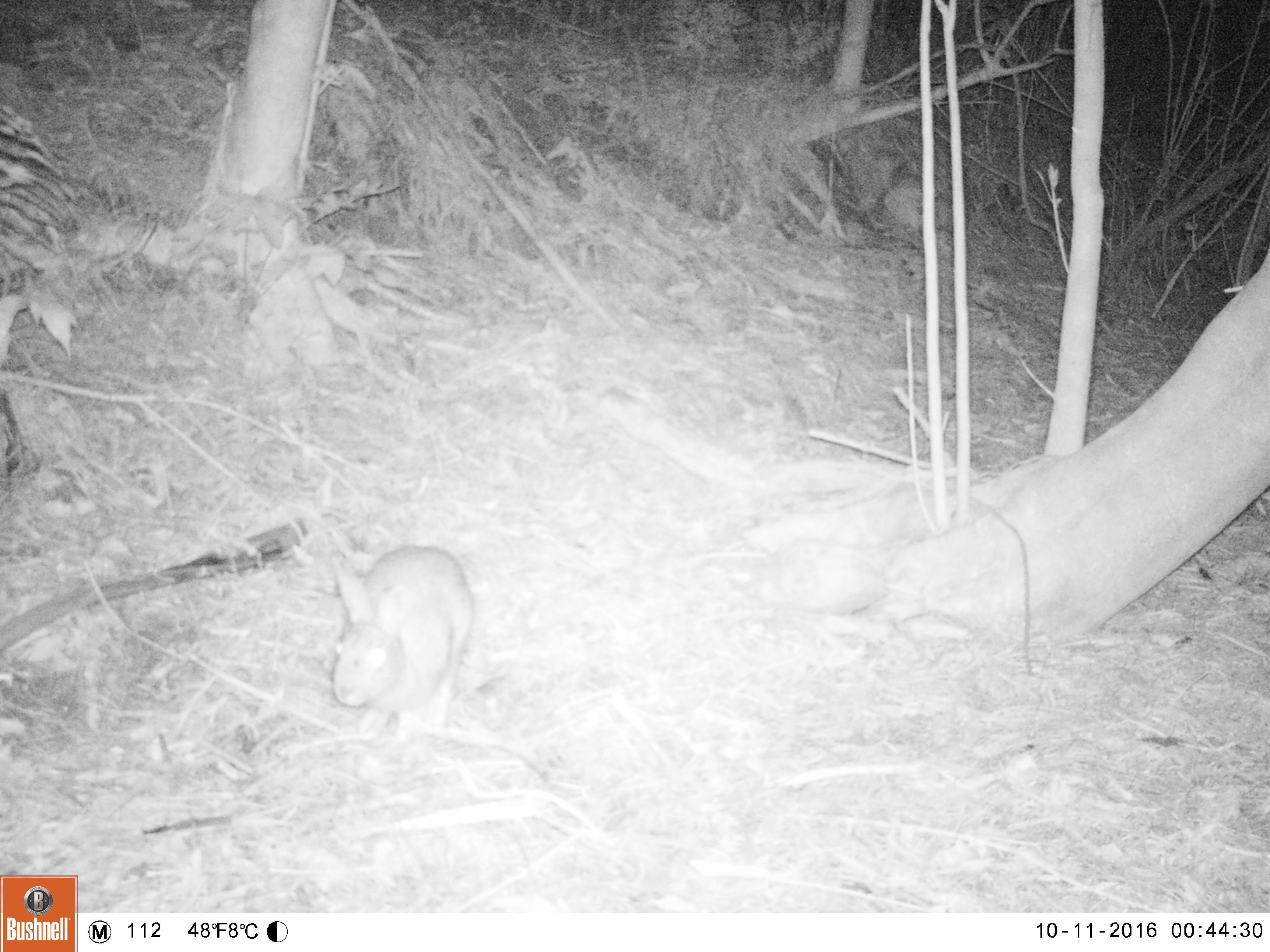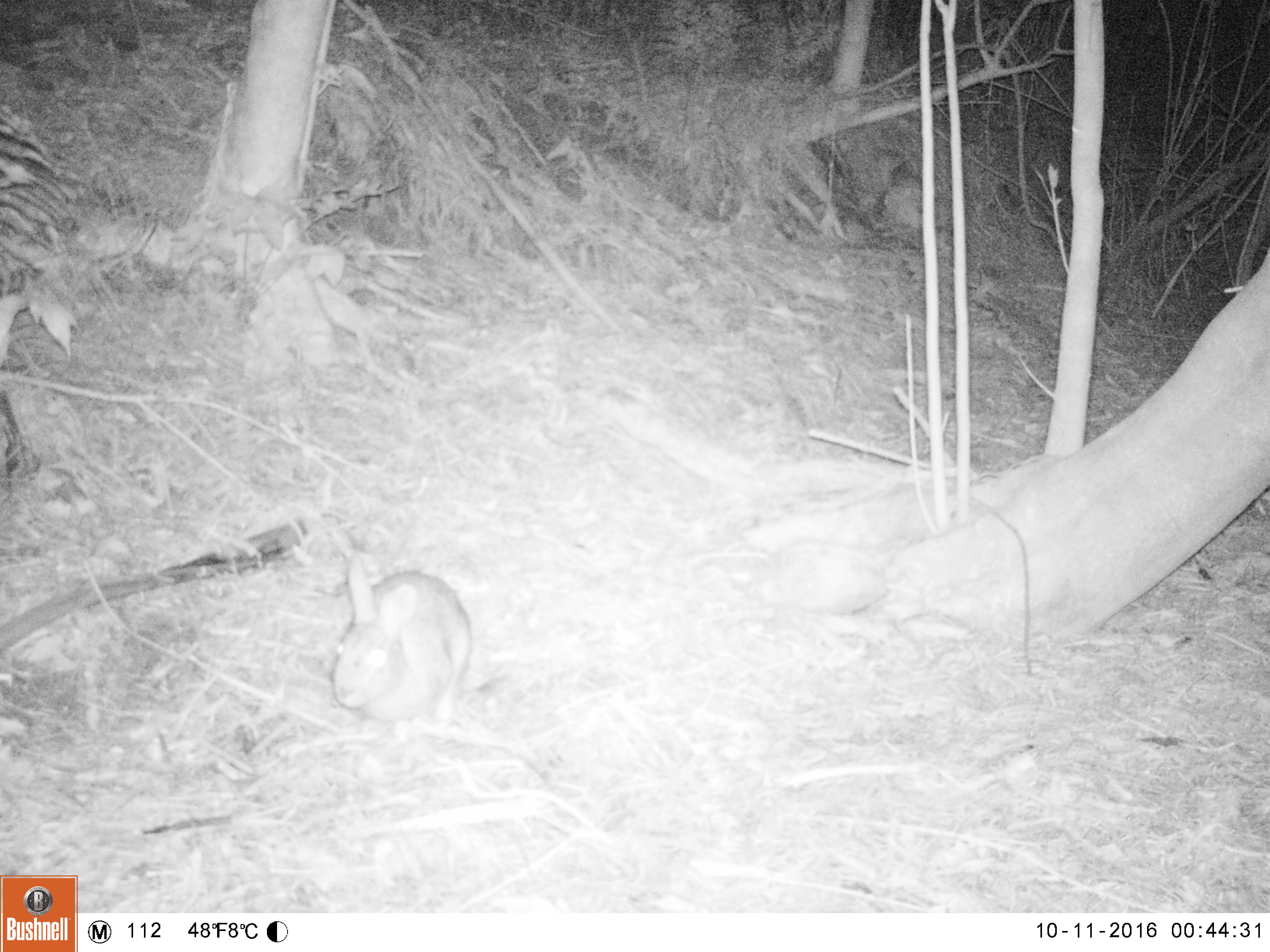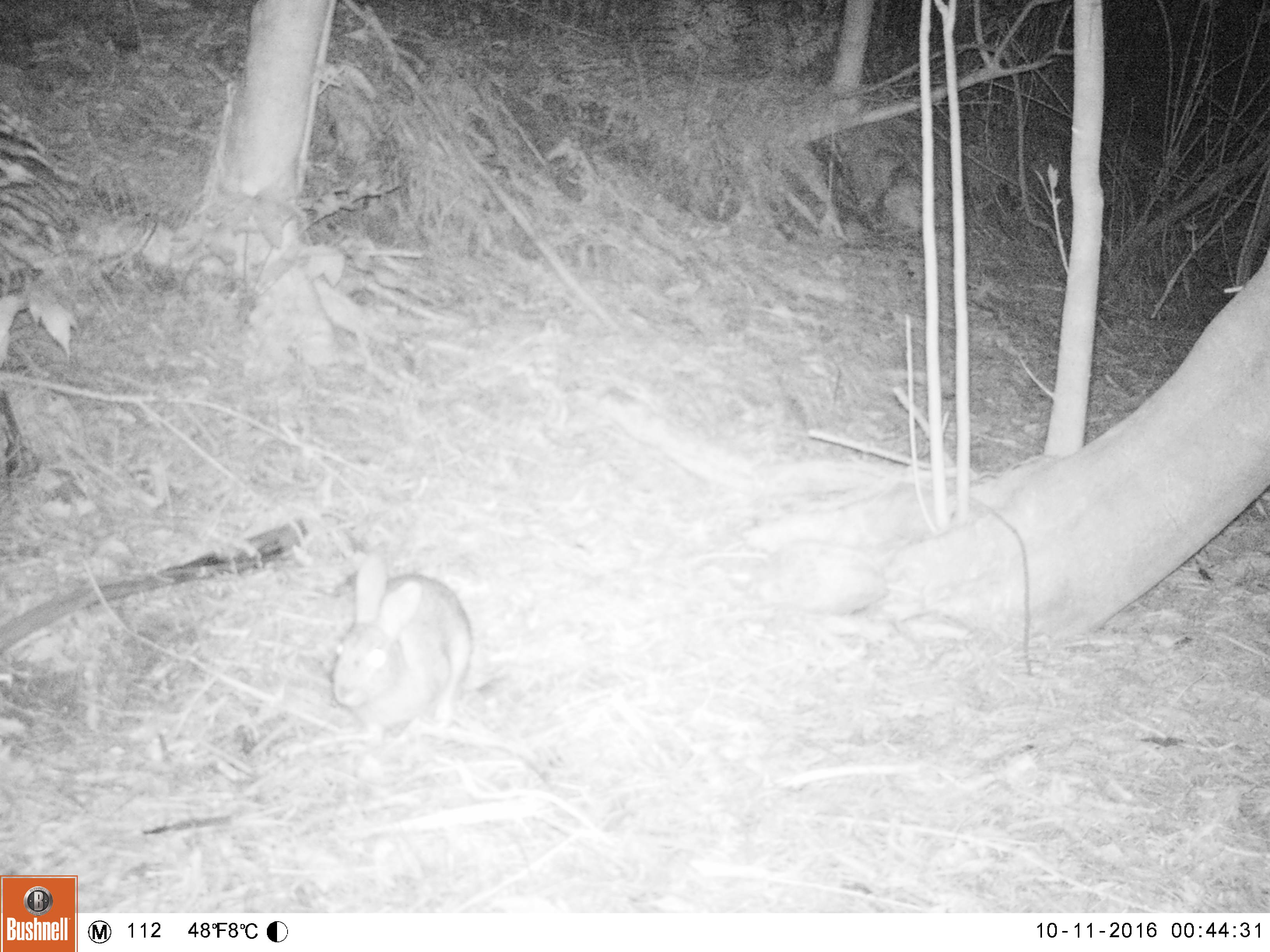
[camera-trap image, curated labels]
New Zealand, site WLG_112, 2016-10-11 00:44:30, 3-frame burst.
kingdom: Animalia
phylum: Chordata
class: Mammalia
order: Lagomorpha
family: Leporidae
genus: Oryctolagus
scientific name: Oryctolagus cuniculus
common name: european rabbit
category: rabbit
Rabbit (european rabbit) (Oryctolagus cuniculus).